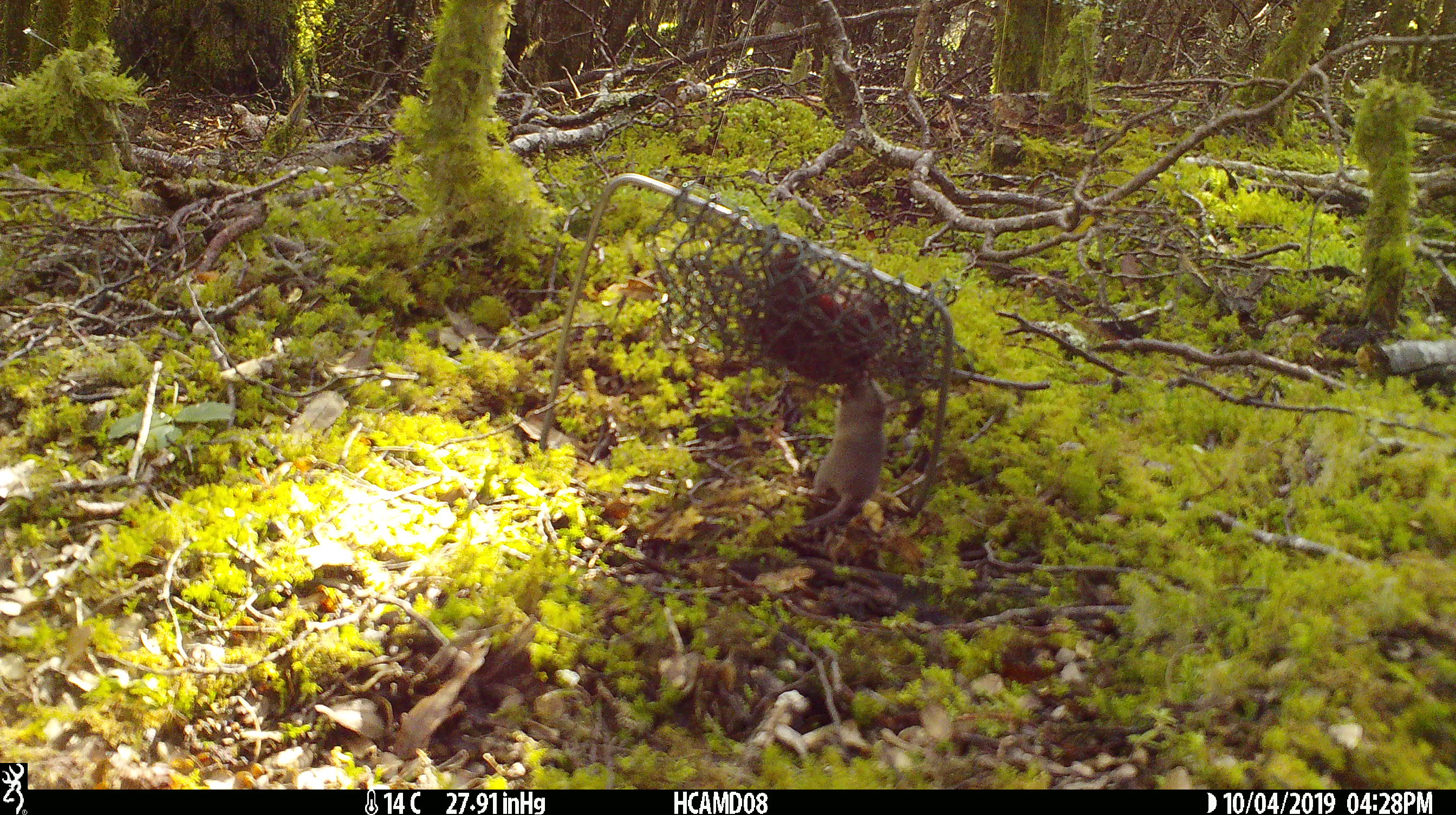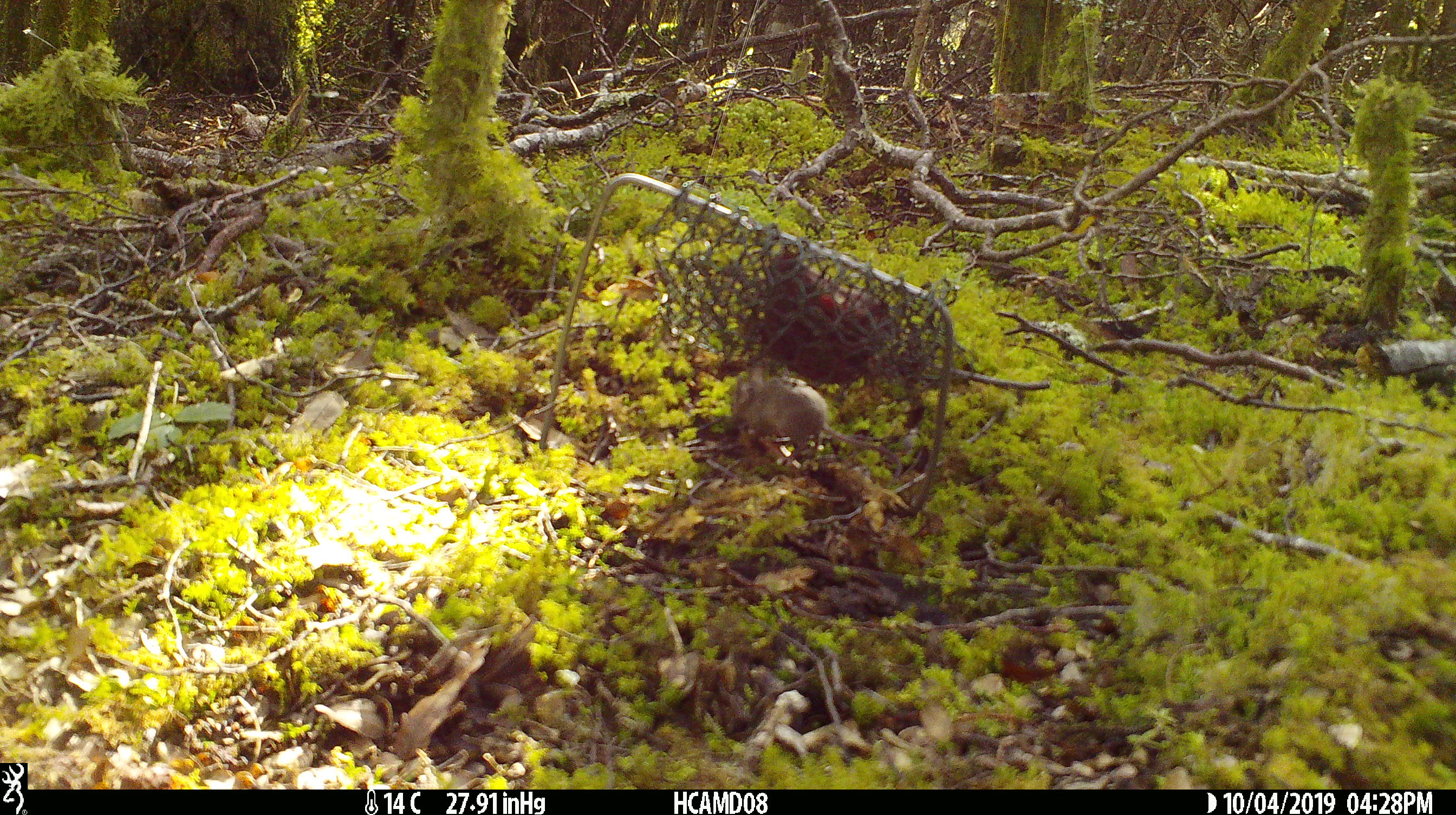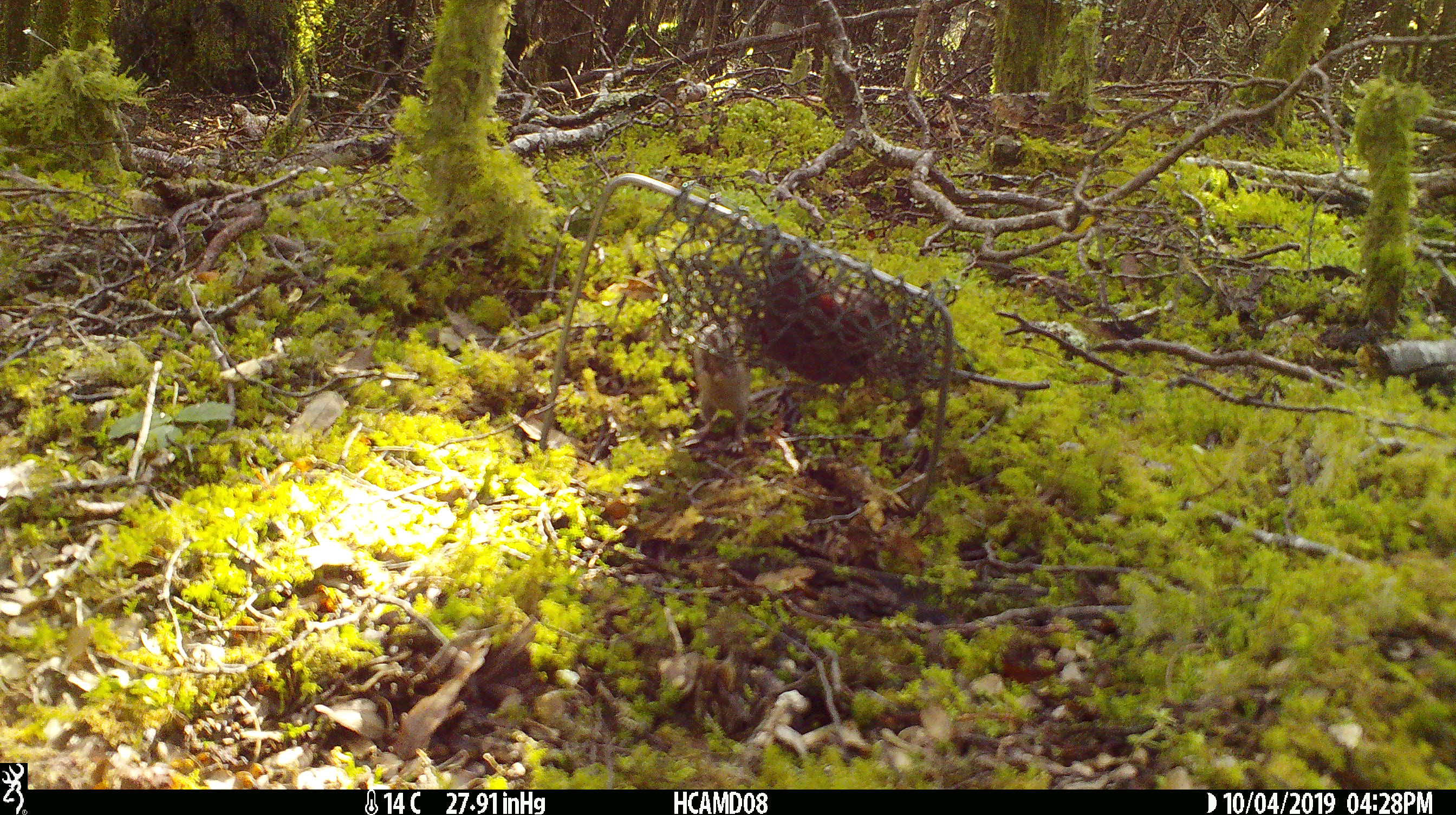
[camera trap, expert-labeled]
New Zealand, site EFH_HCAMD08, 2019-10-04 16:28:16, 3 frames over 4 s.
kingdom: Animalia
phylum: Chordata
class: Mammalia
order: Rodentia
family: Muridae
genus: Mus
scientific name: Mus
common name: mouse